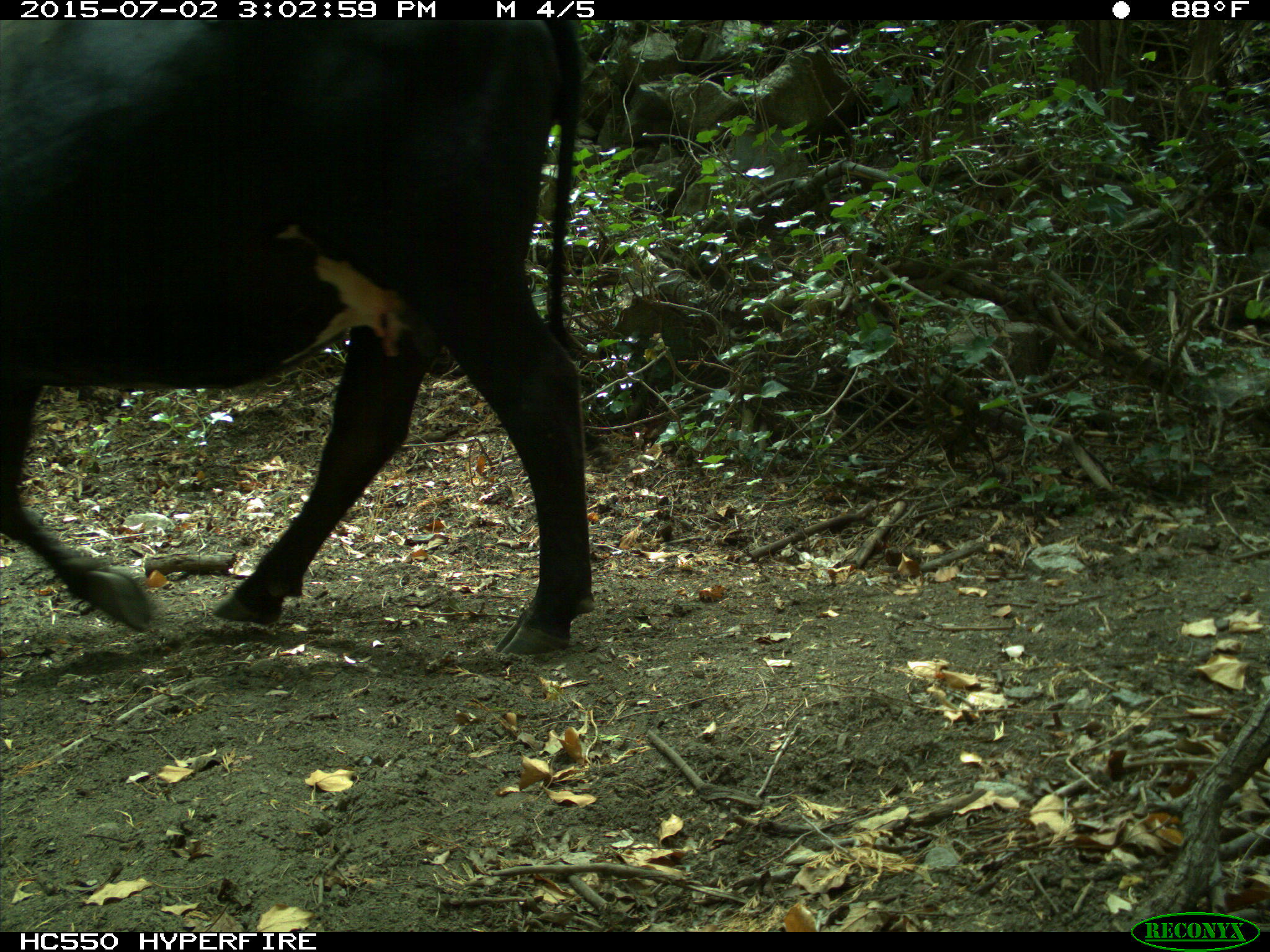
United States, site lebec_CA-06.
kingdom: Animalia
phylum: Chordata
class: Mammalia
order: Artiodactyla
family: Bovidae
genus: Bos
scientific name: Bos taurus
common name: domestic cow